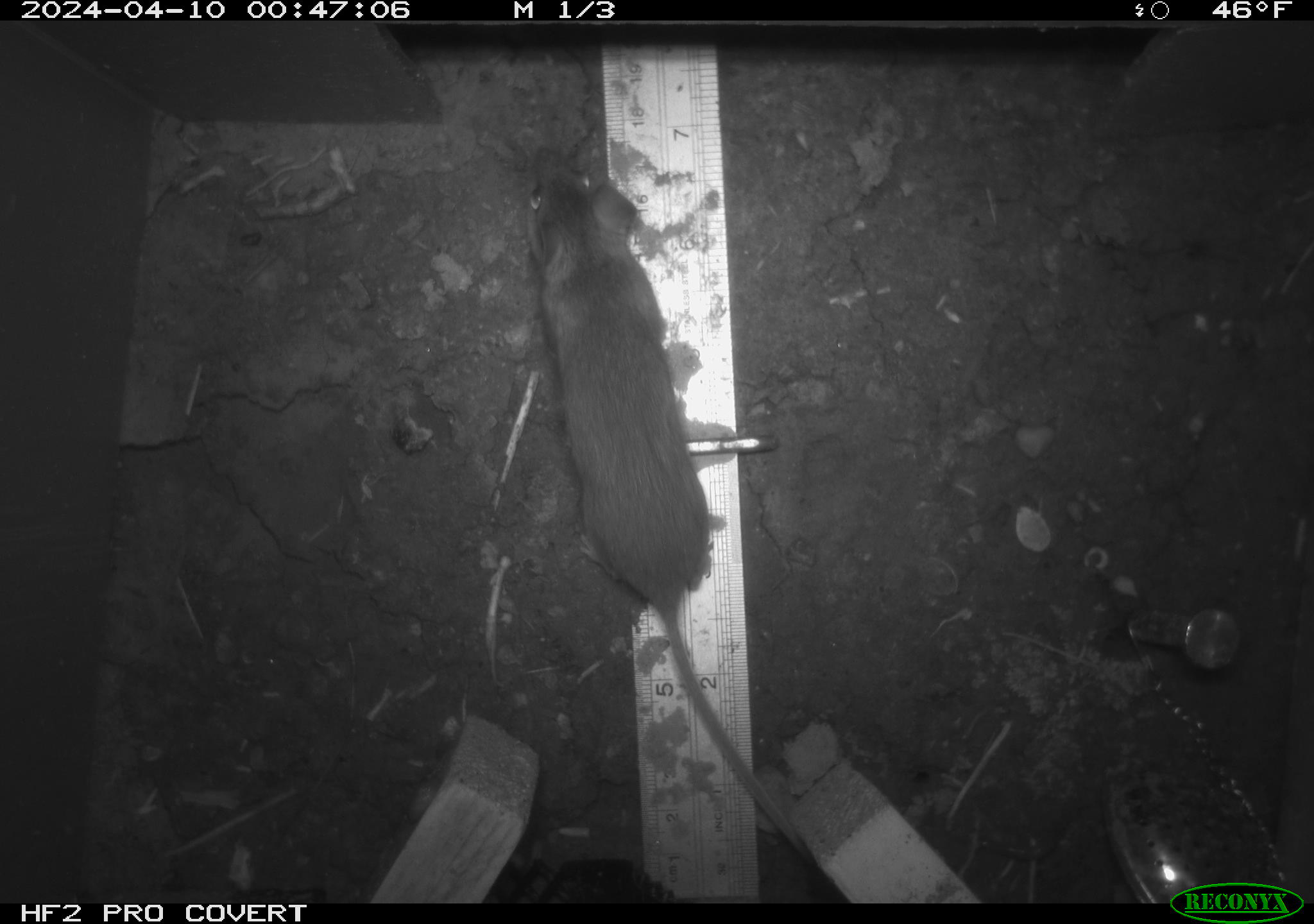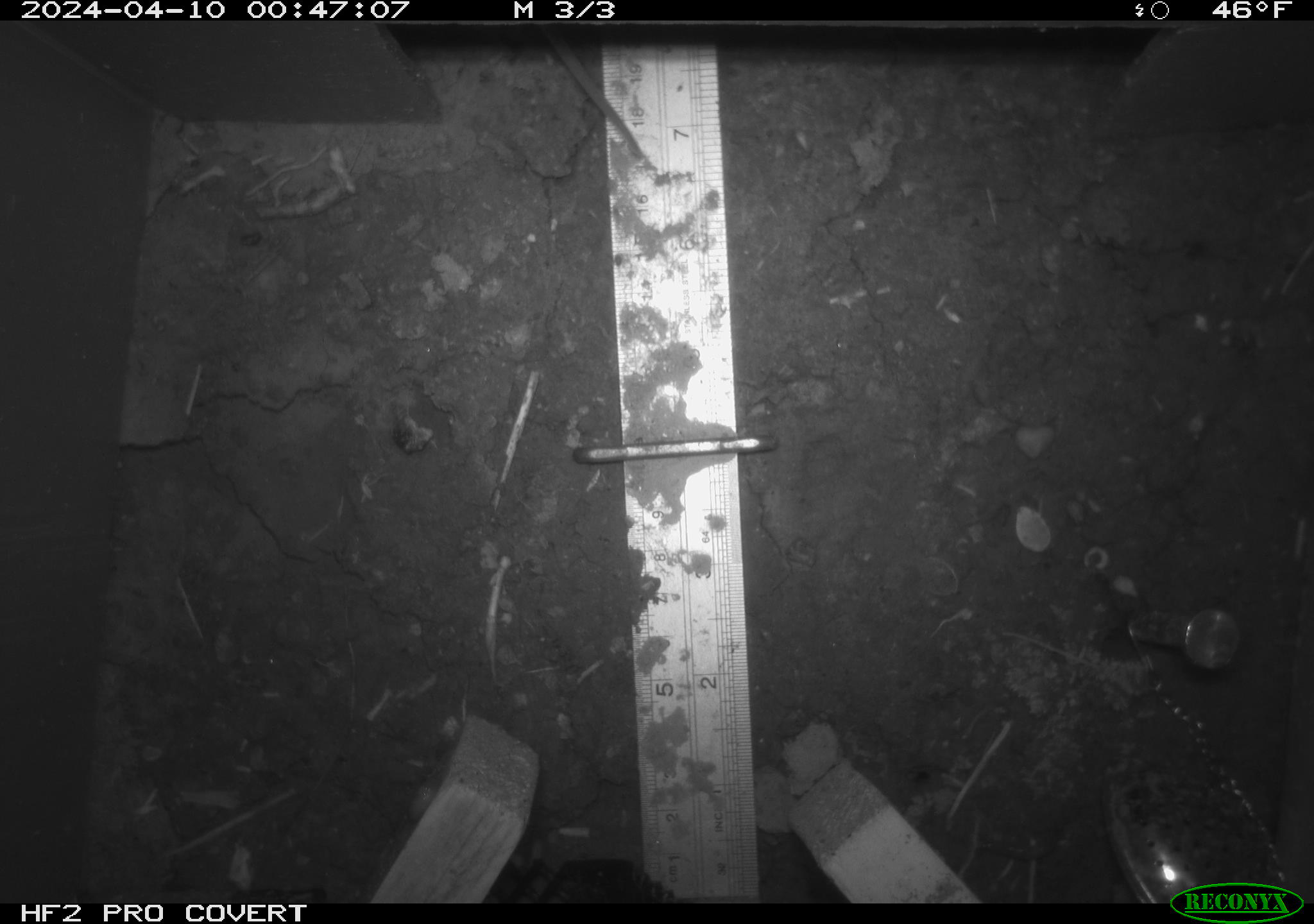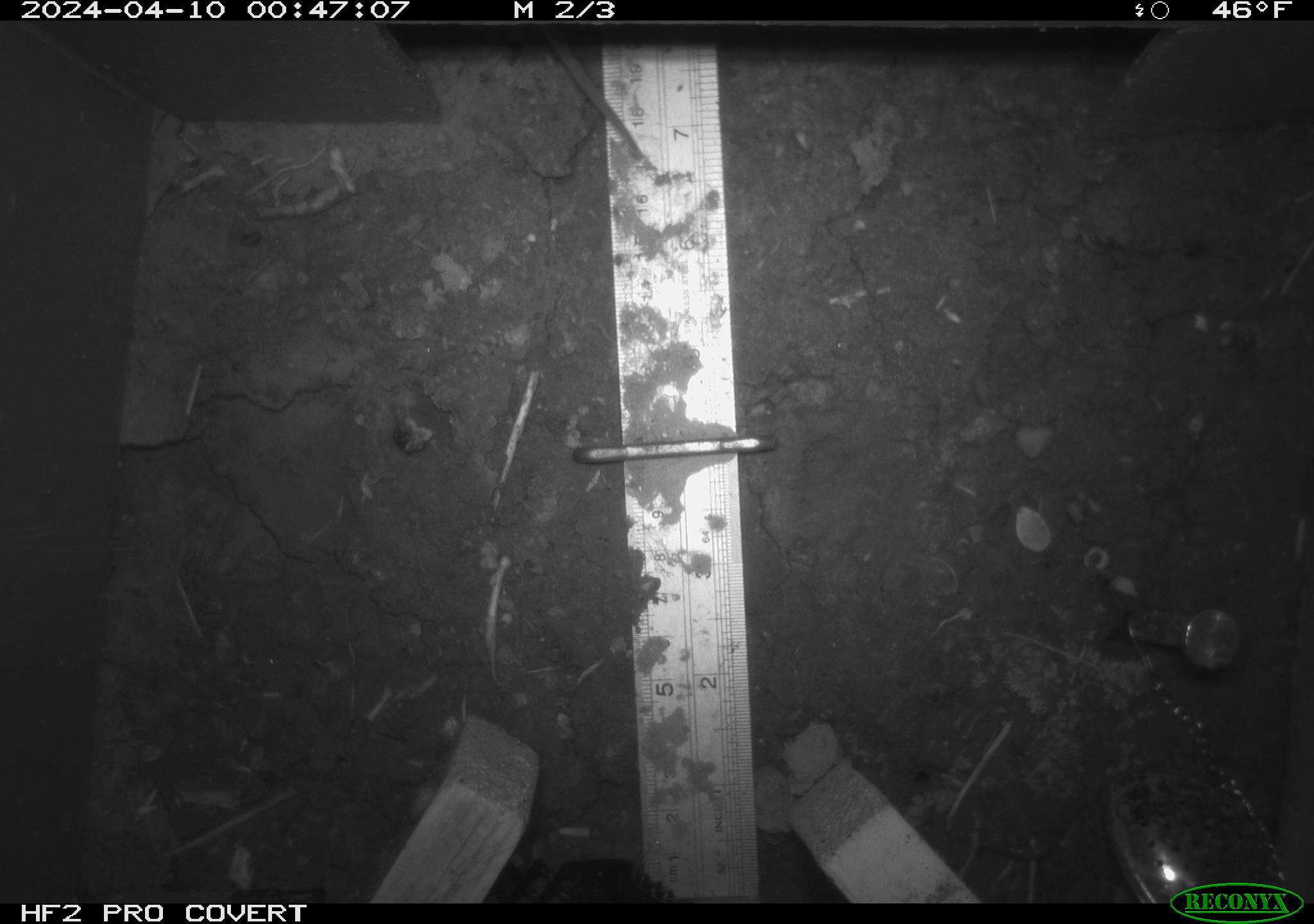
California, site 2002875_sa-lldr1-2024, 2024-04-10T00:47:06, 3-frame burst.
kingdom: Animalia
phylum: Chordata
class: Mammalia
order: Rodentia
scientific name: Rodentia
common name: rodent